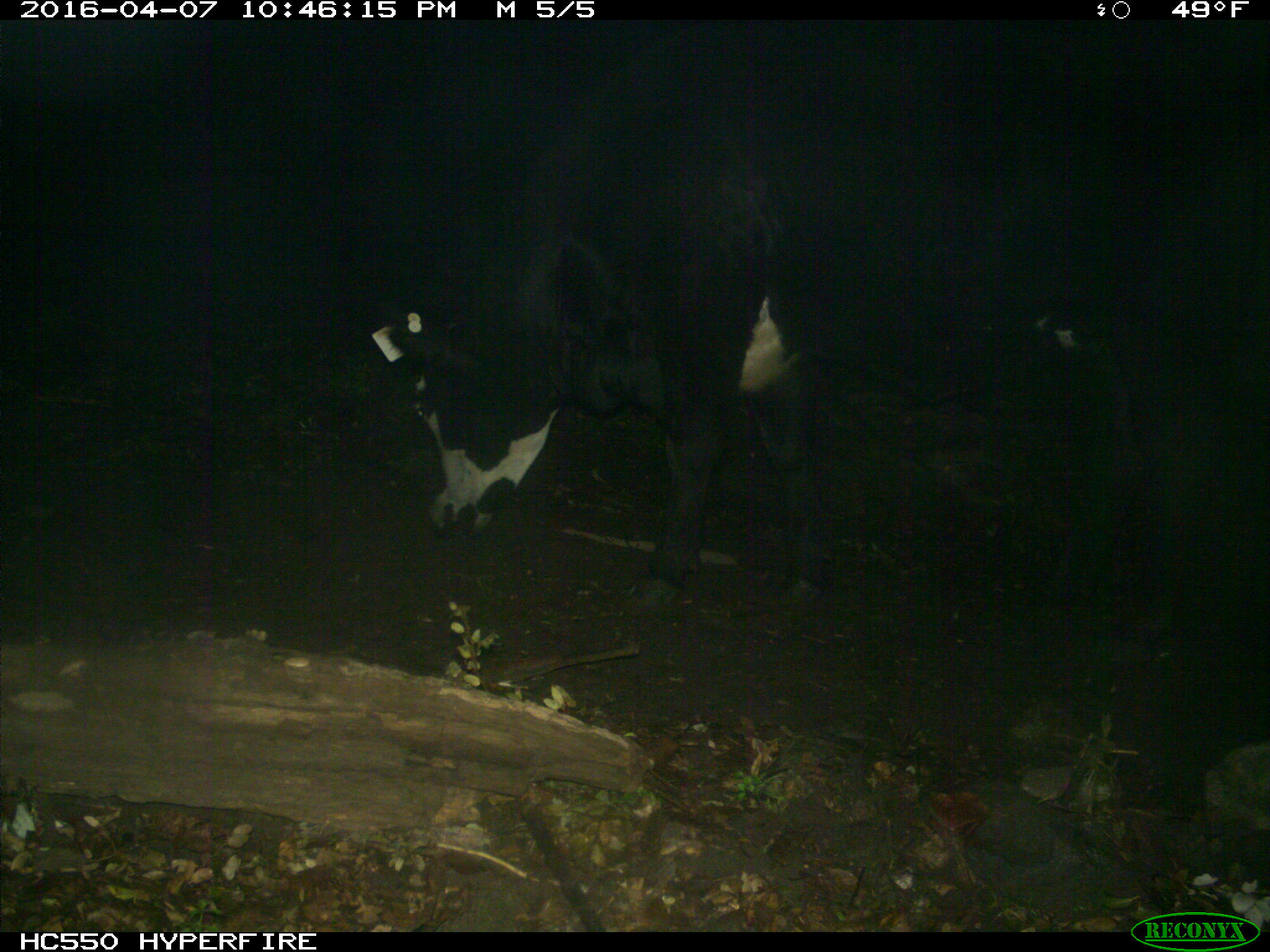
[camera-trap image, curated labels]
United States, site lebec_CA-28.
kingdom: Animalia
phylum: Chordata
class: Mammalia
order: Artiodactyla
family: Bovidae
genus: Bos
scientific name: Bos taurus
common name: domestic cow